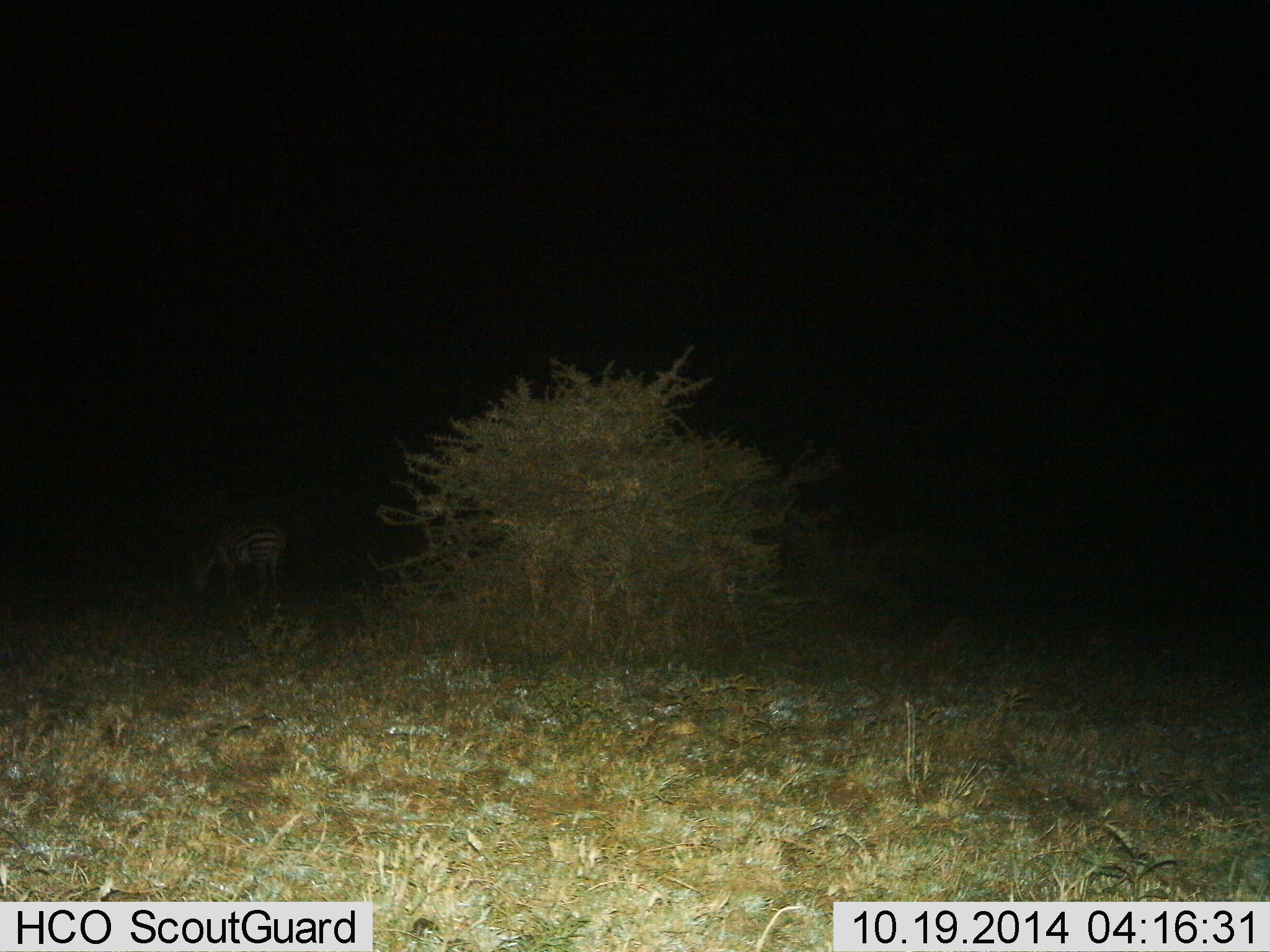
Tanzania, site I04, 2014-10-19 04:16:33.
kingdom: Animalia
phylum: Chordata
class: Mammalia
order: Perissodactyla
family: Equidae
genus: Equus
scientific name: Equus quagga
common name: plains zebra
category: zebra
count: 1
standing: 40%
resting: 0%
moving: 0%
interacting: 0%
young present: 0%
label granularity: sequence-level